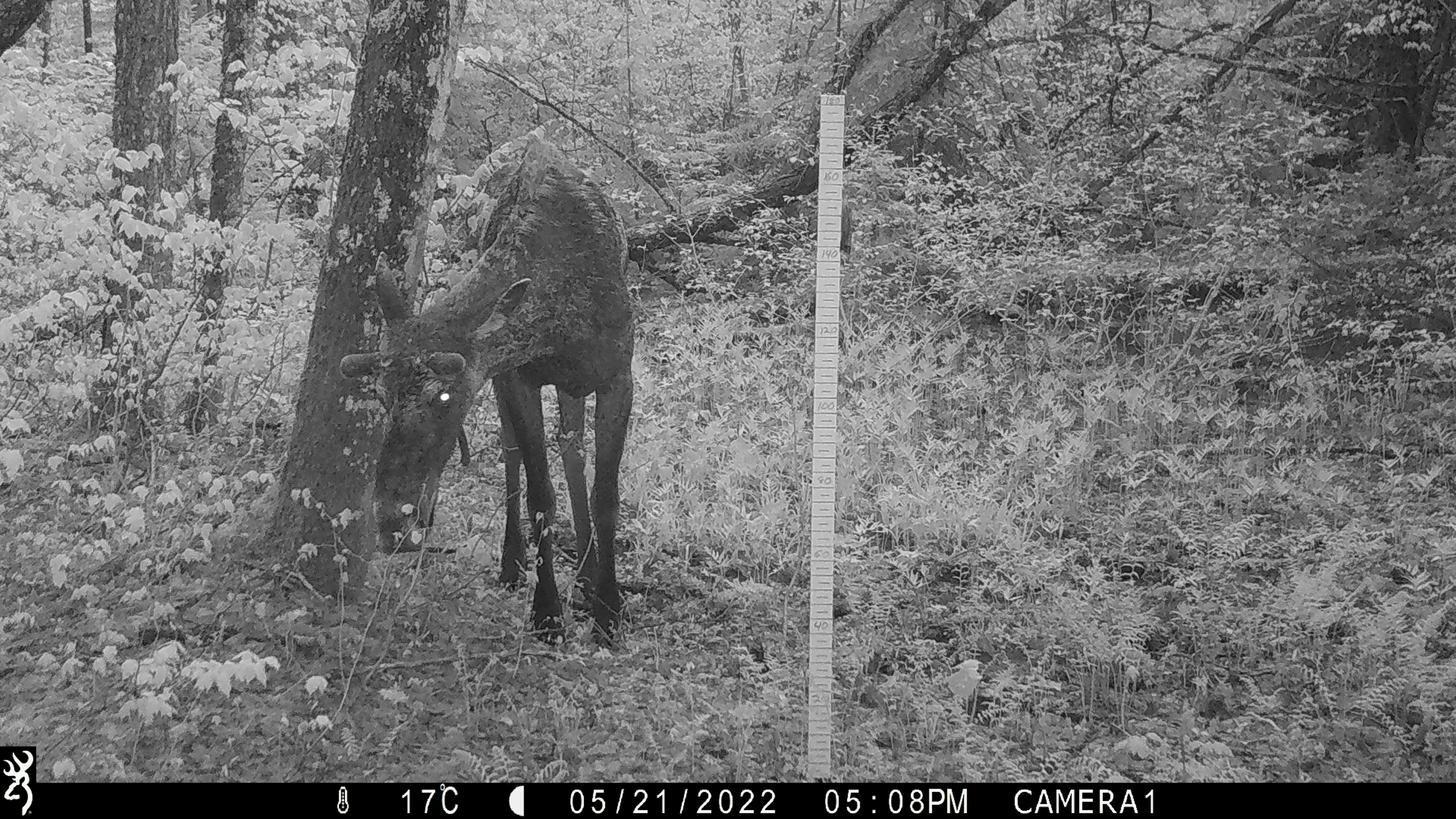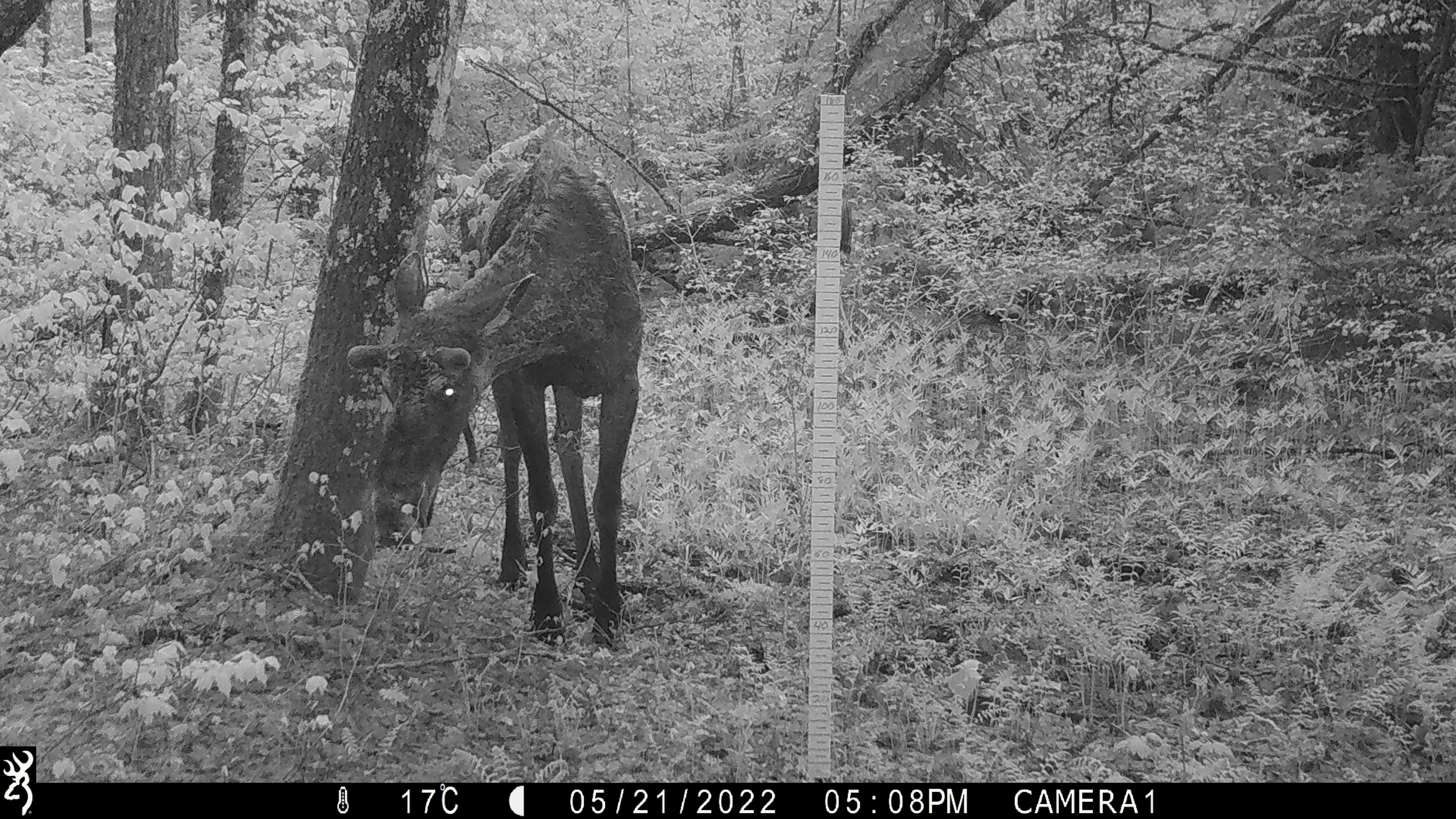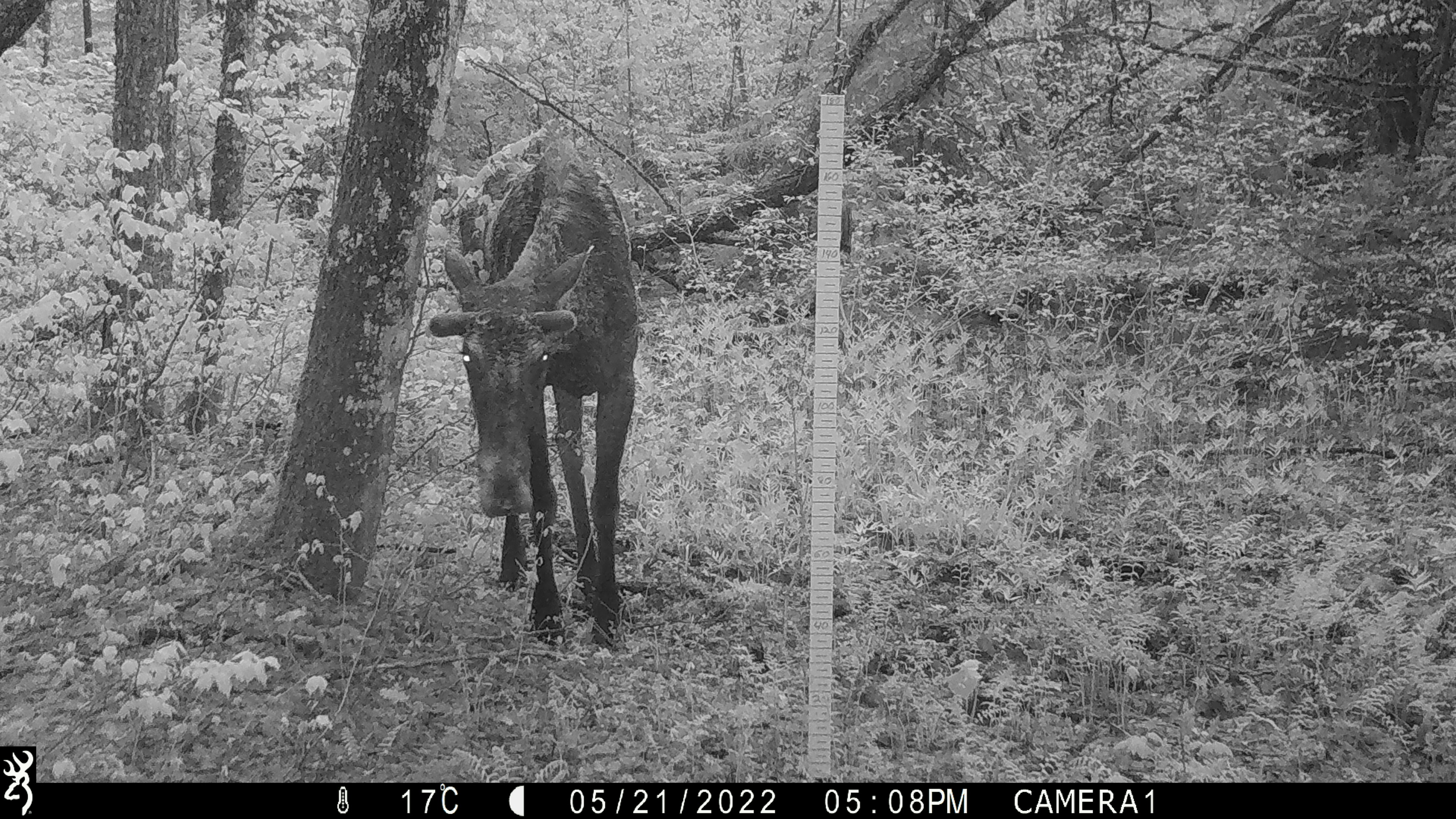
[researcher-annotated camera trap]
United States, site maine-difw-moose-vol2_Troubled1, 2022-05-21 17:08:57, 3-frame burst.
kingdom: Animalia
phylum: Chordata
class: Mammalia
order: Artiodactyla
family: Cervidae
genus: Alces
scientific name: Alces alces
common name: moose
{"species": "moose (Alces alces)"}